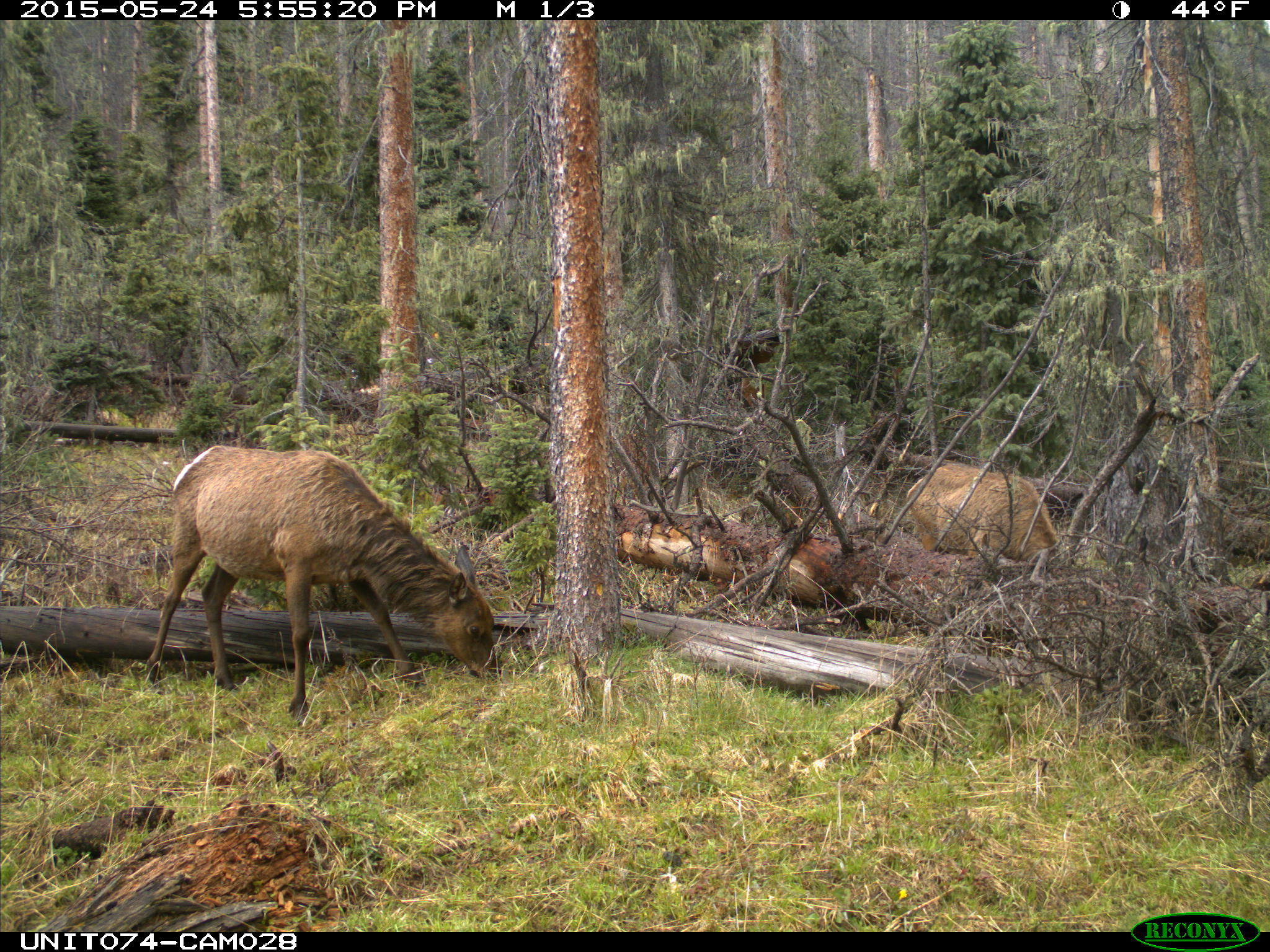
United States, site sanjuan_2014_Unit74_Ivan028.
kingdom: Animalia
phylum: Chordata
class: Mammalia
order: Artiodactyla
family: Cervidae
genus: Cervus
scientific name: Cervus elaphus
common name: red deer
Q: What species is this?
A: Cervus elaphus (red deer).